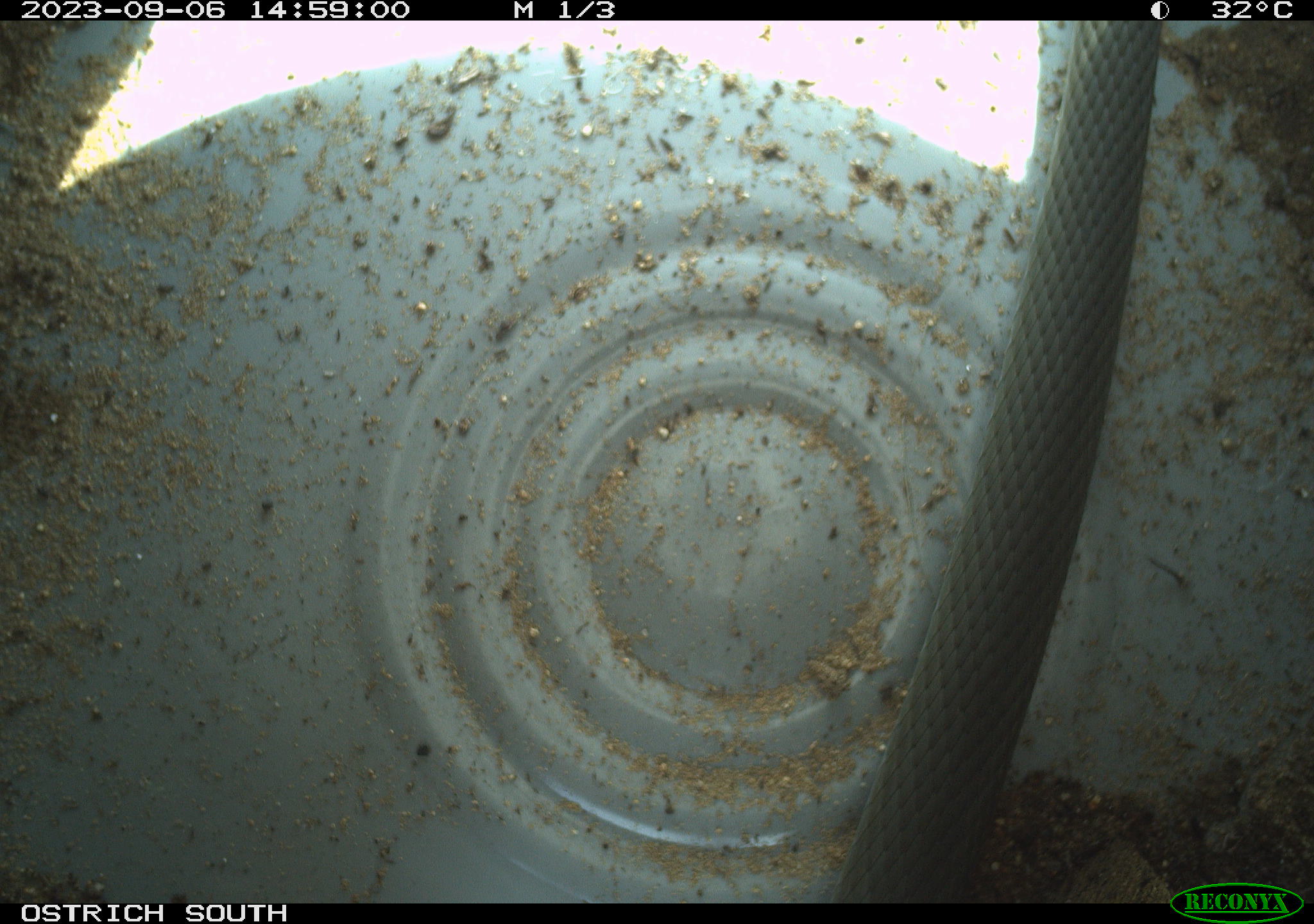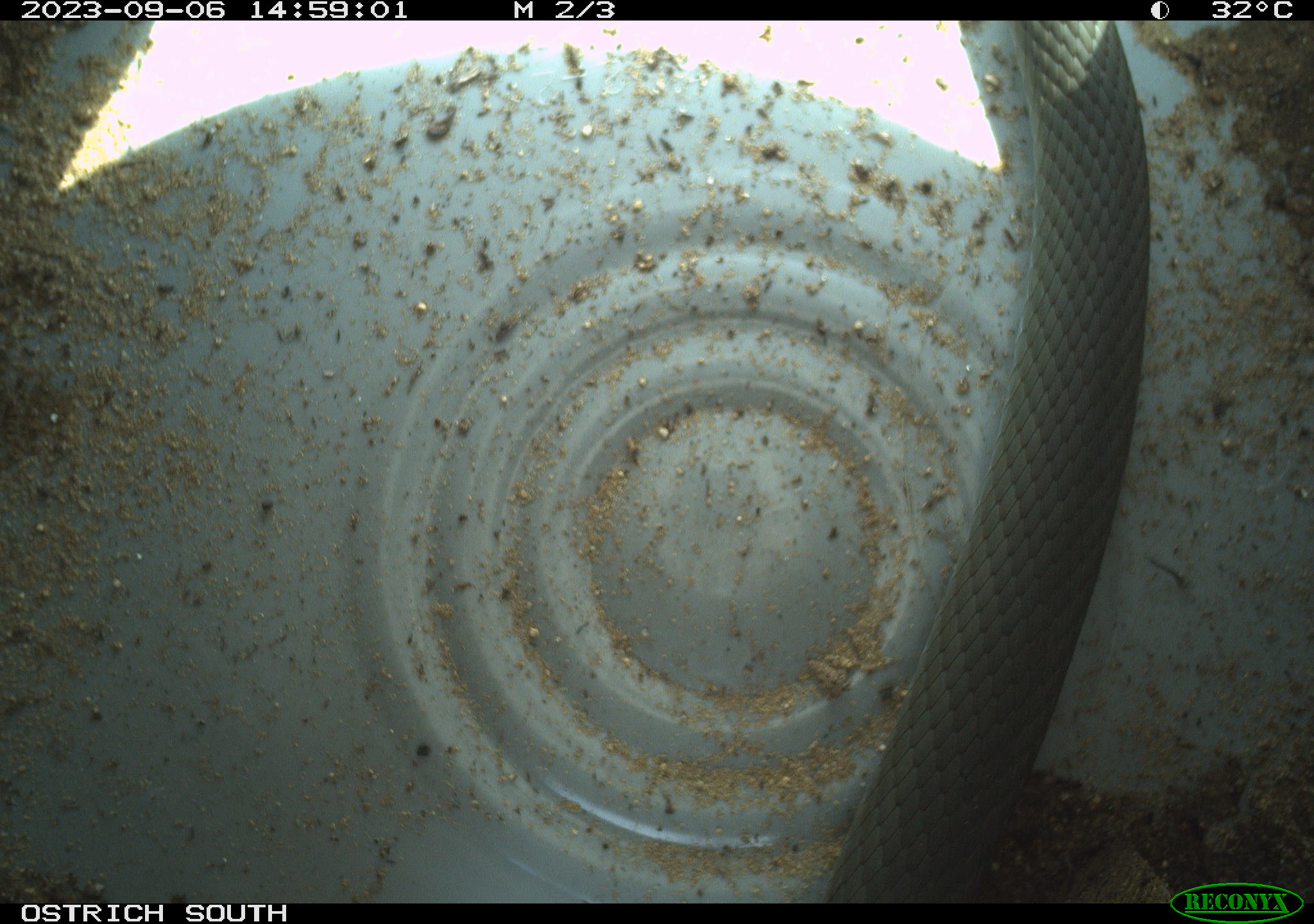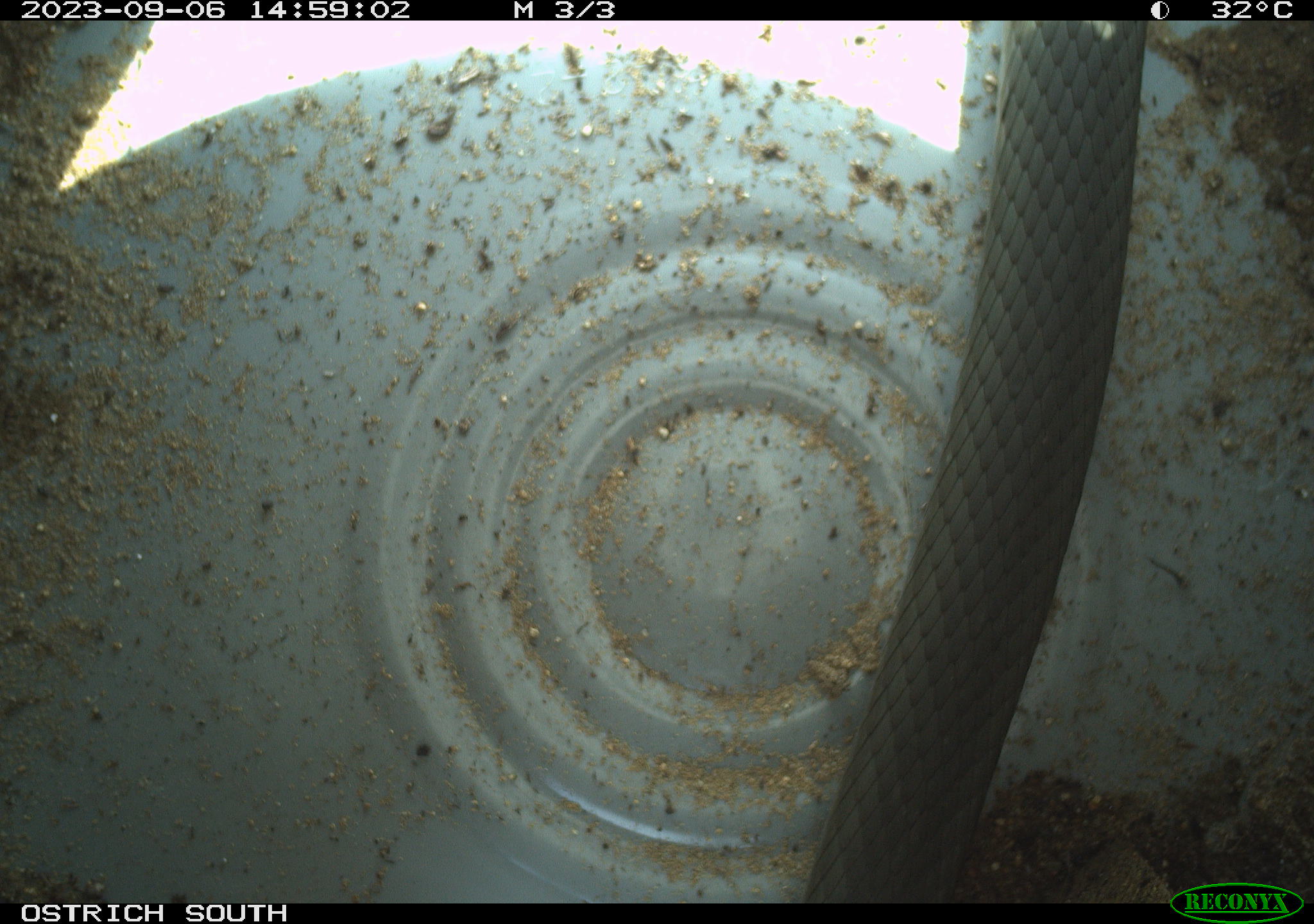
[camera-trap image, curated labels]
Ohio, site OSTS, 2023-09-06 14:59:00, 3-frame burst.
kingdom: Animalia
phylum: Chordata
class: Reptilia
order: Squamata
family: Colubridae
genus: Coluber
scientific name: Coluber constrictor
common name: eastern racer snake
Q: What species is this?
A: Eastern racer snake (Coluber constrictor).